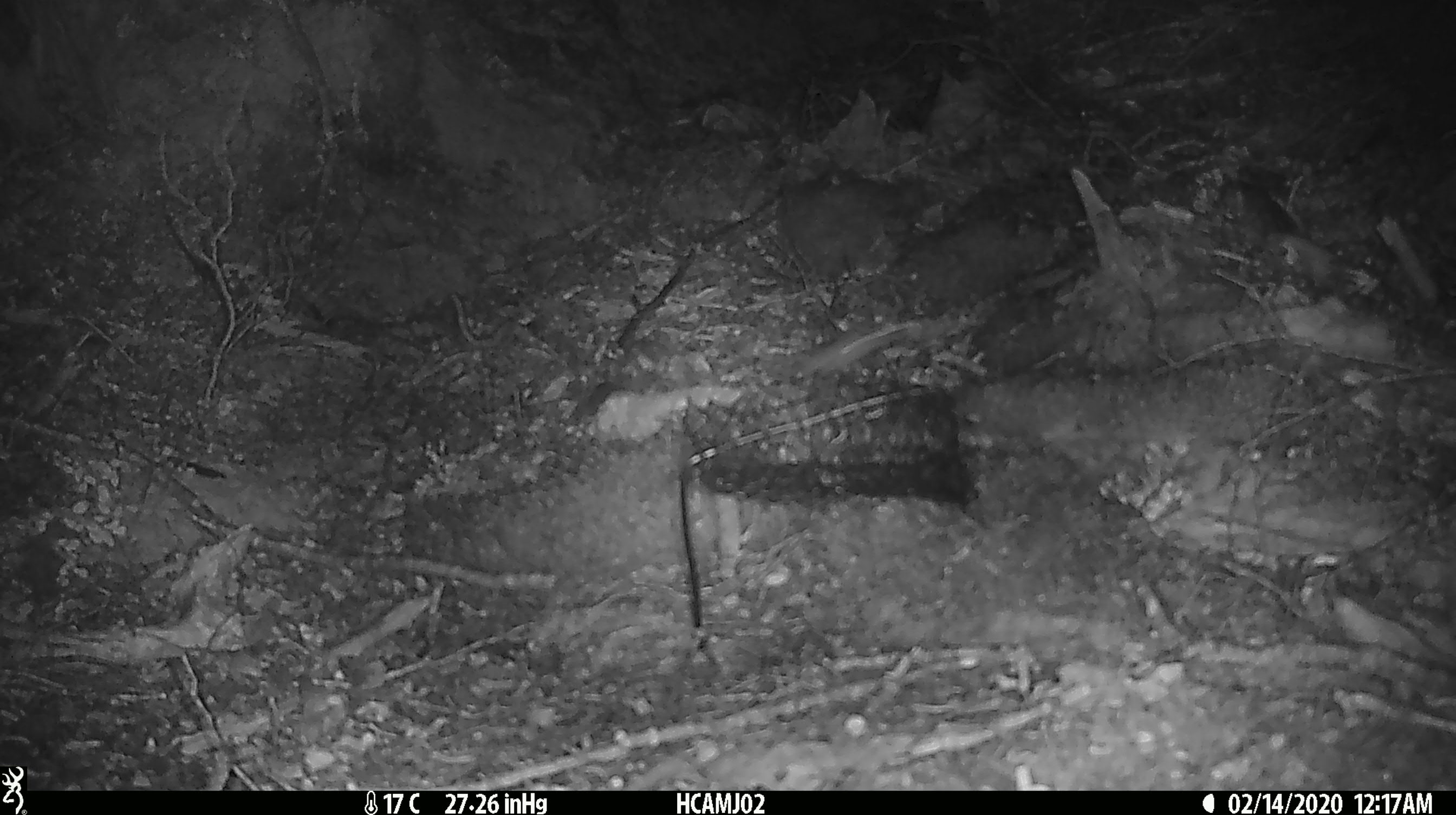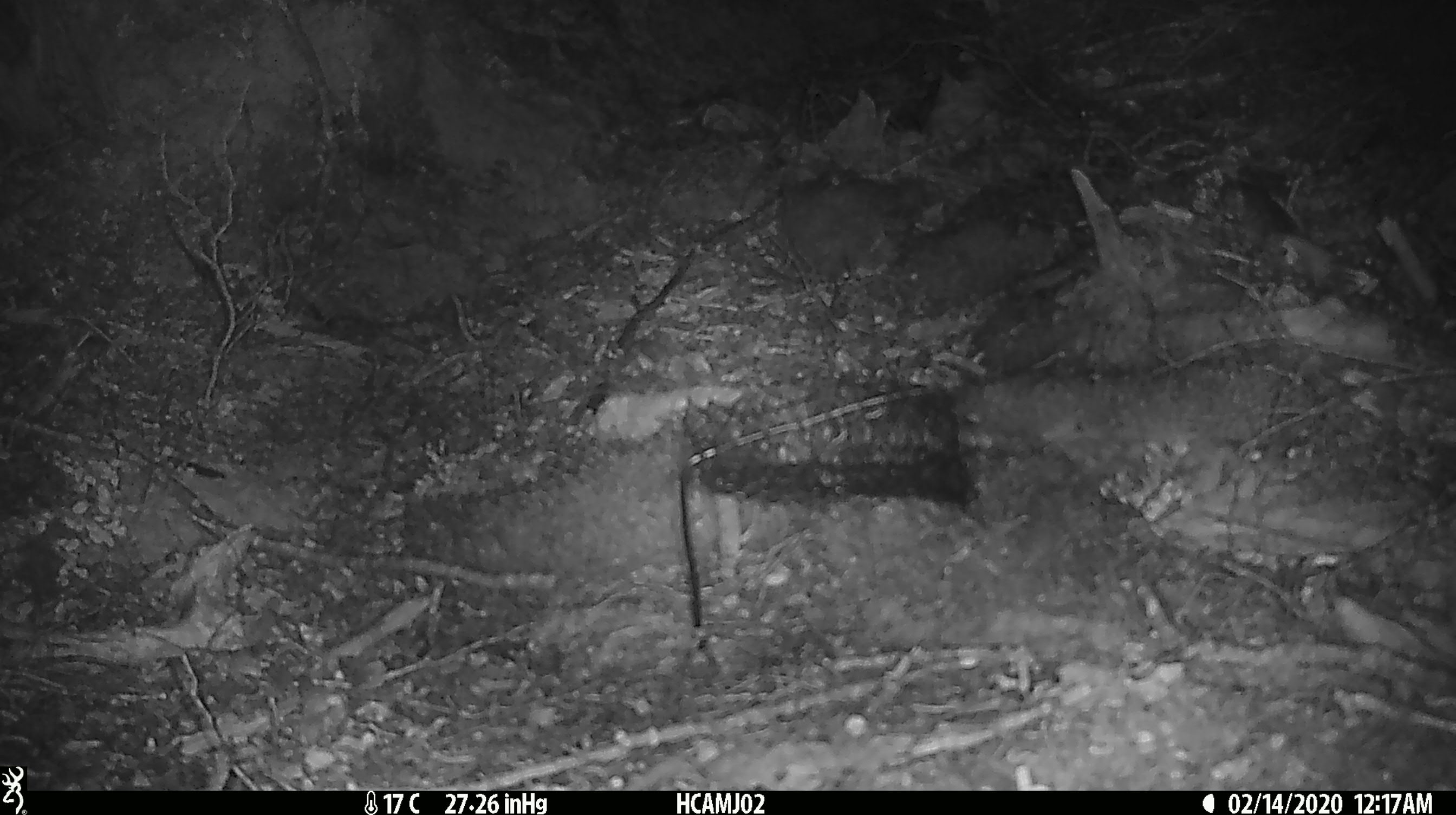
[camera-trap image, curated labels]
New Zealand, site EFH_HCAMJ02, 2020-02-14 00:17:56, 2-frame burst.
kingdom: Animalia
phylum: Chordata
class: Mammalia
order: Rodentia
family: Muridae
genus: Mus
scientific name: Mus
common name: mouse